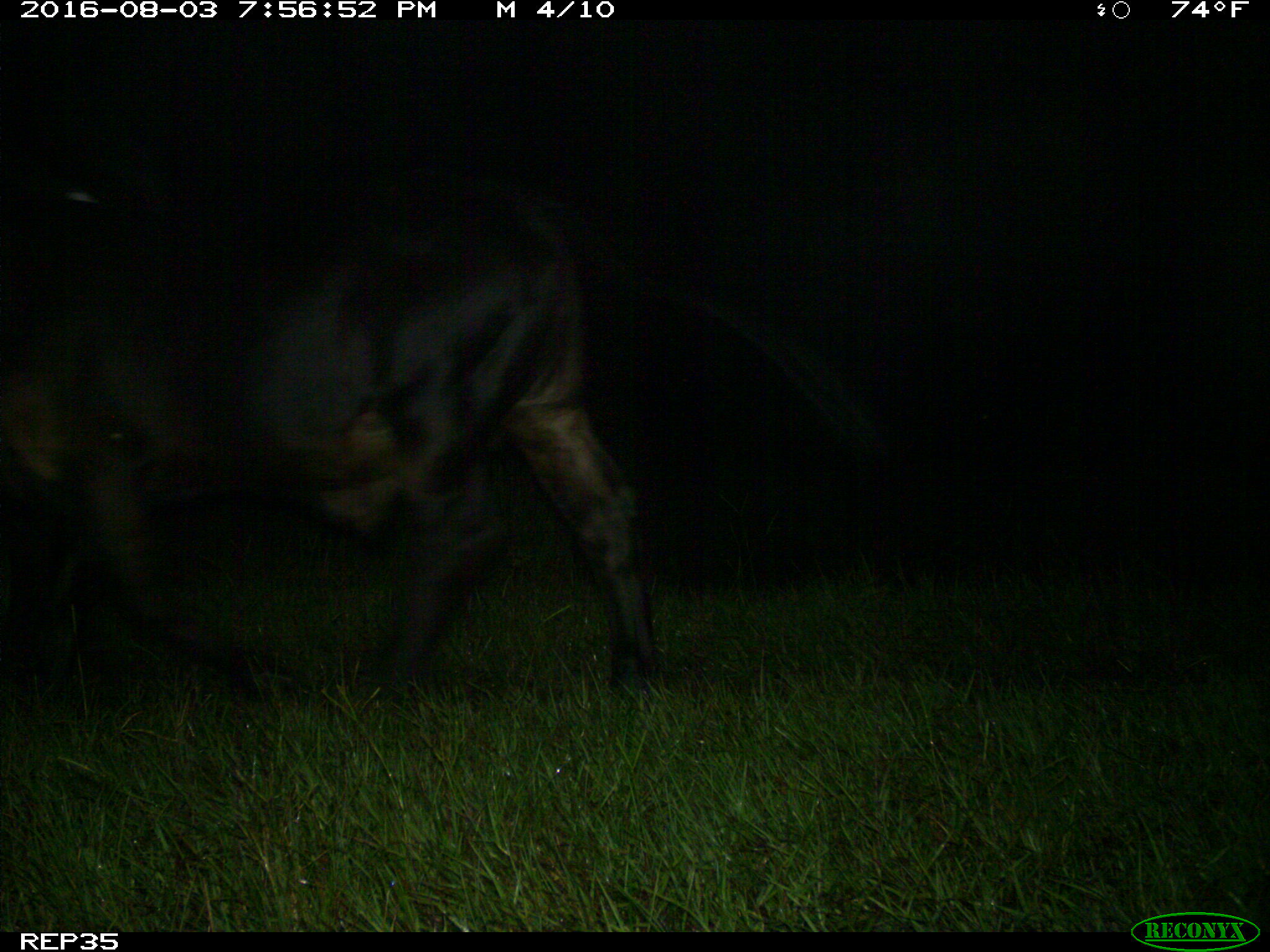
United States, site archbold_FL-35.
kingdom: Animalia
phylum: Chordata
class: Mammalia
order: Artiodactyla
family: Bovidae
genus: Bos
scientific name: Bos taurus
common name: domestic cow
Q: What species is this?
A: Bos taurus (domestic cow).